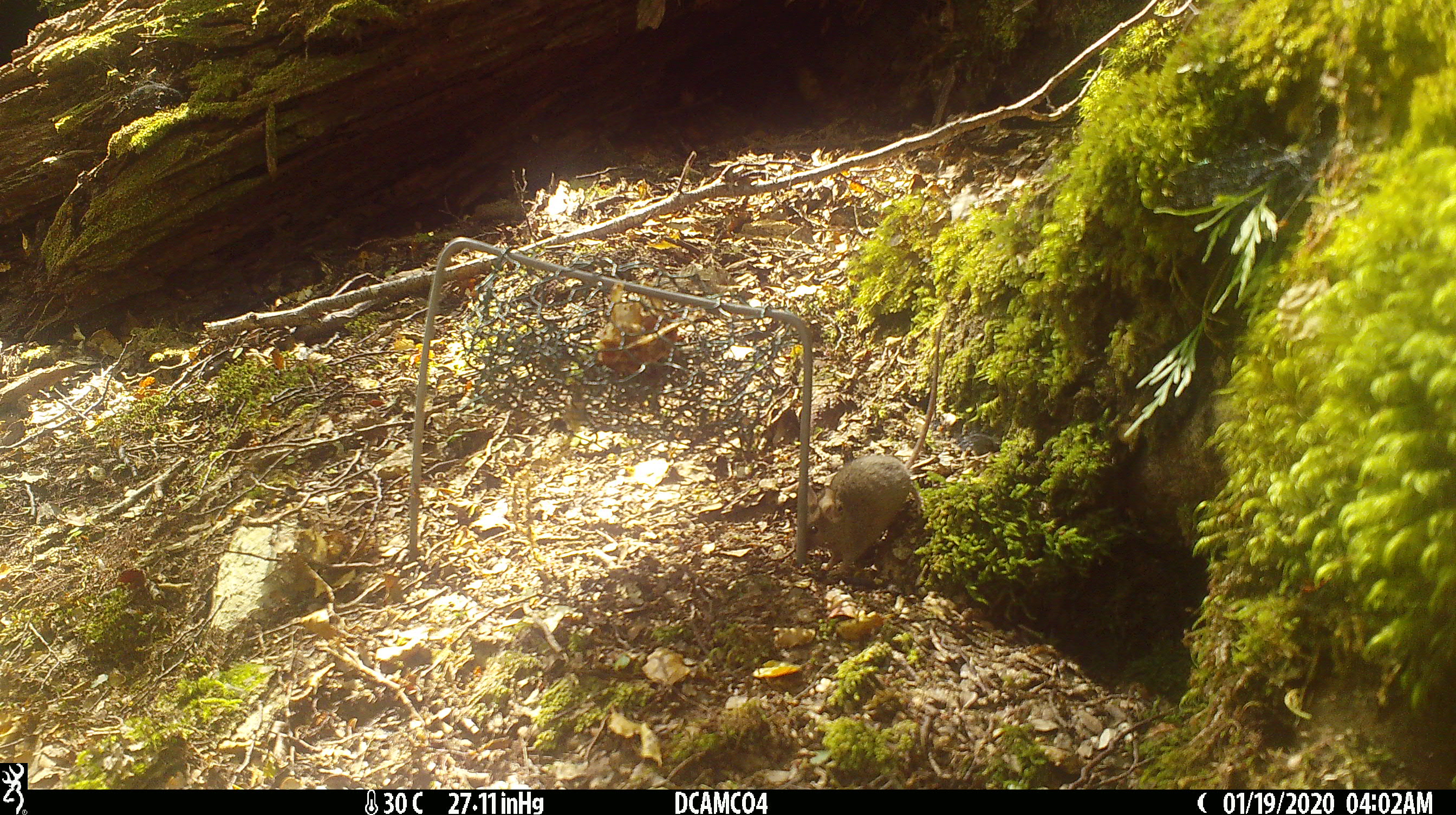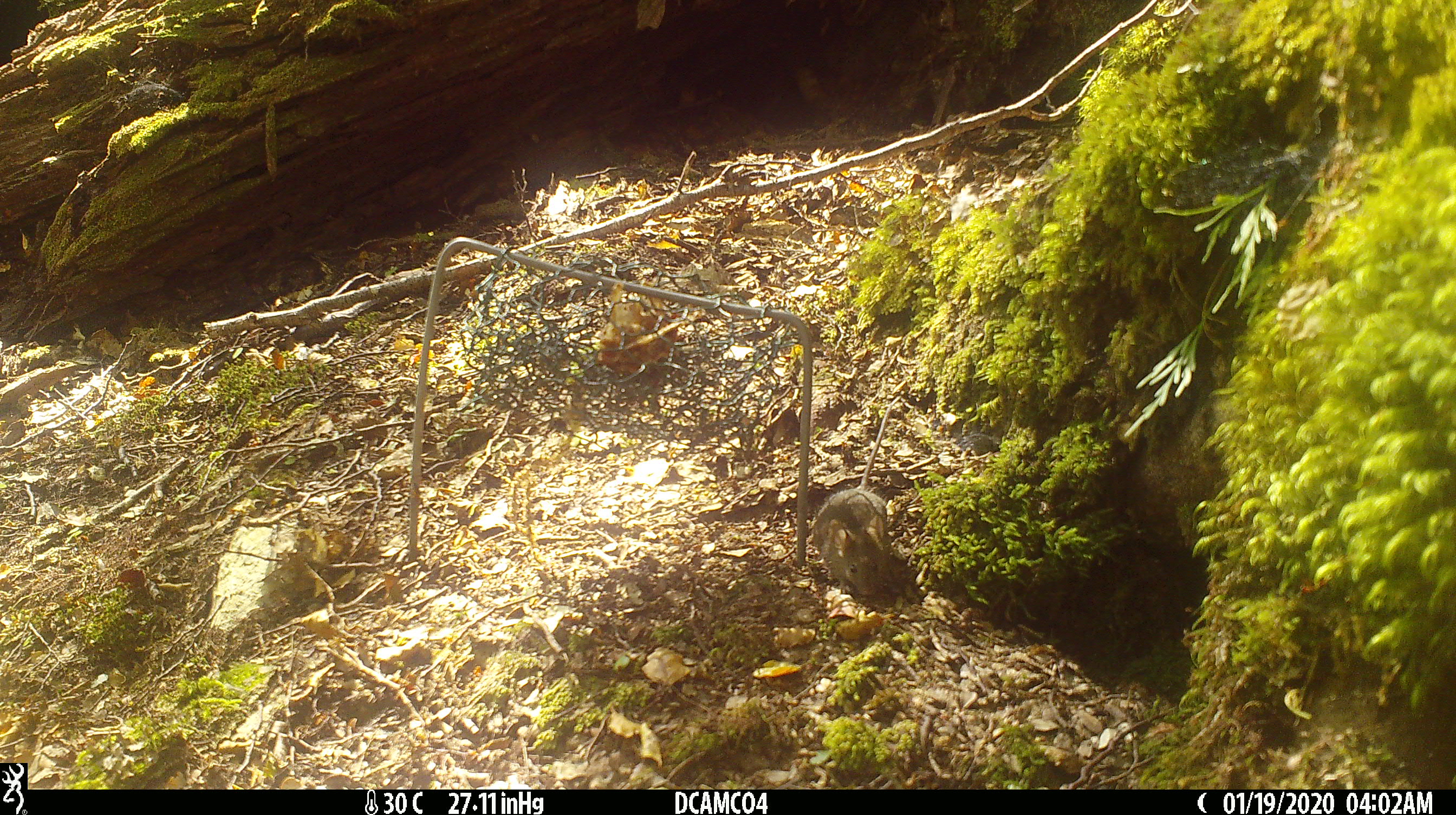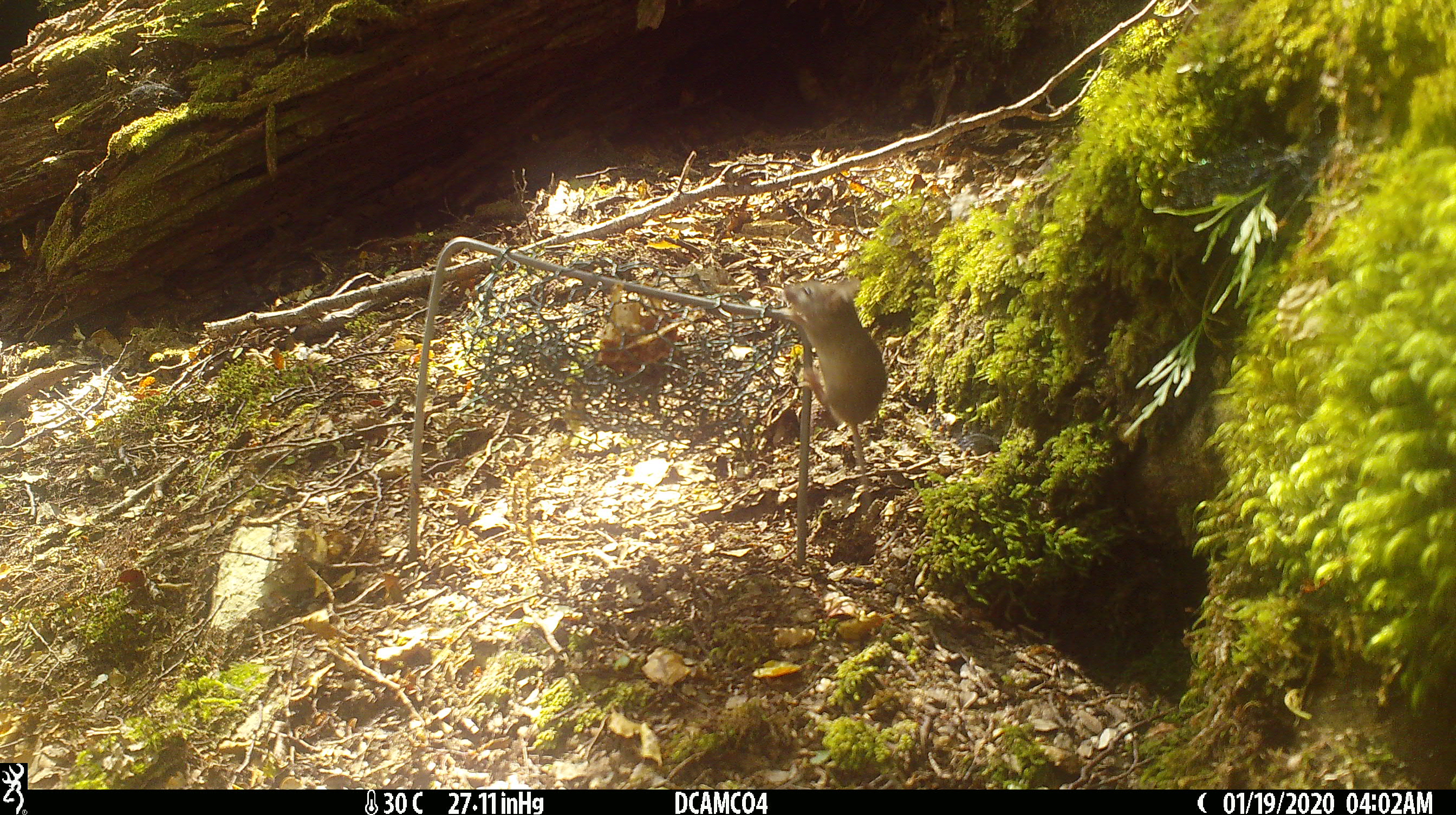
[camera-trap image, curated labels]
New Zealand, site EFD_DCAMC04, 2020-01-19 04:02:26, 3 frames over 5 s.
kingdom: Animalia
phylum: Chordata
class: Mammalia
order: Rodentia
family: Muridae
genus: Mus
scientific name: Mus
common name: mouse